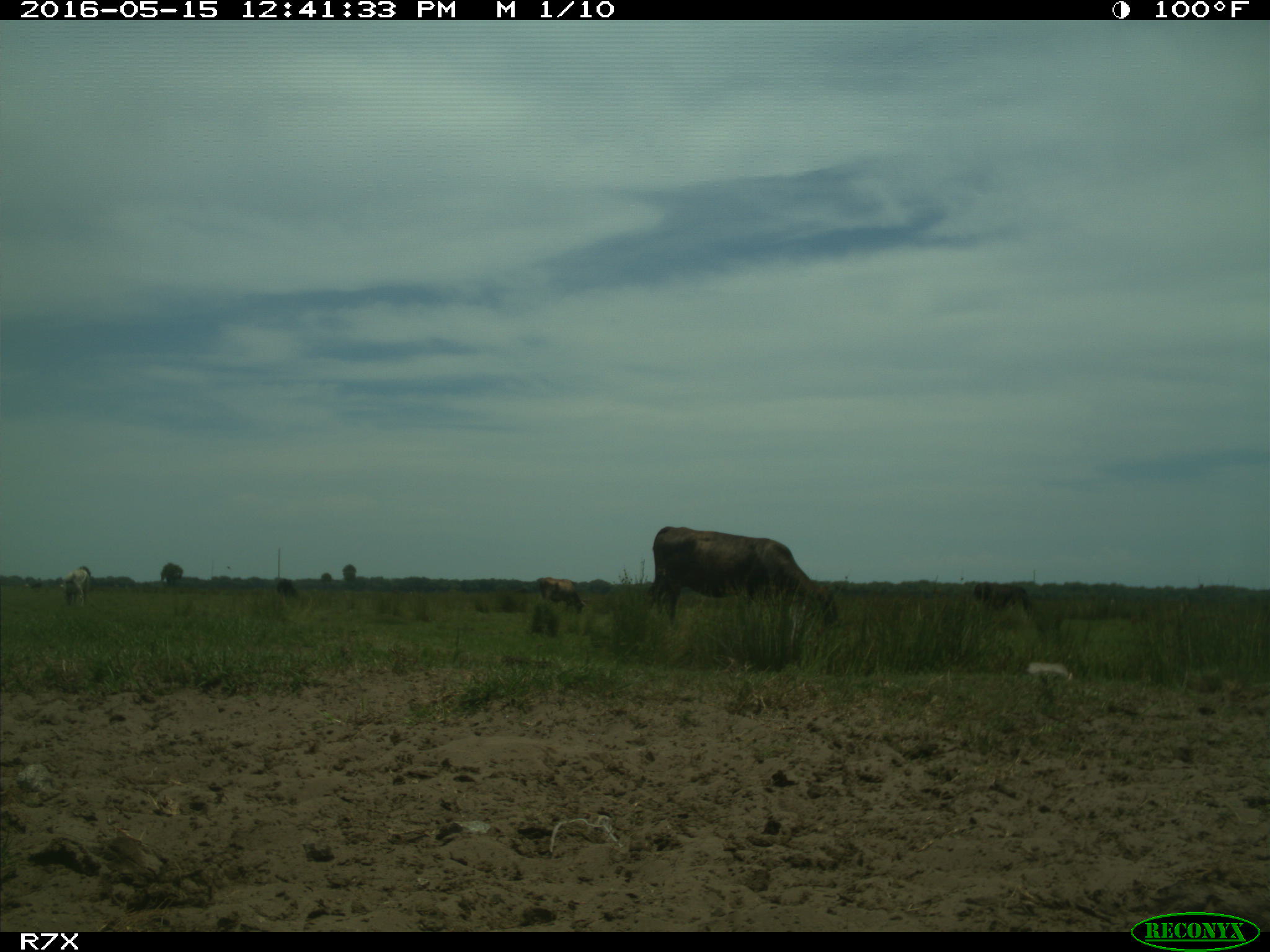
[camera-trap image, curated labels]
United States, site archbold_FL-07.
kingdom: Animalia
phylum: Chordata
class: Mammalia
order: Artiodactyla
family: Bovidae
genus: Bos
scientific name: Bos taurus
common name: domestic cow